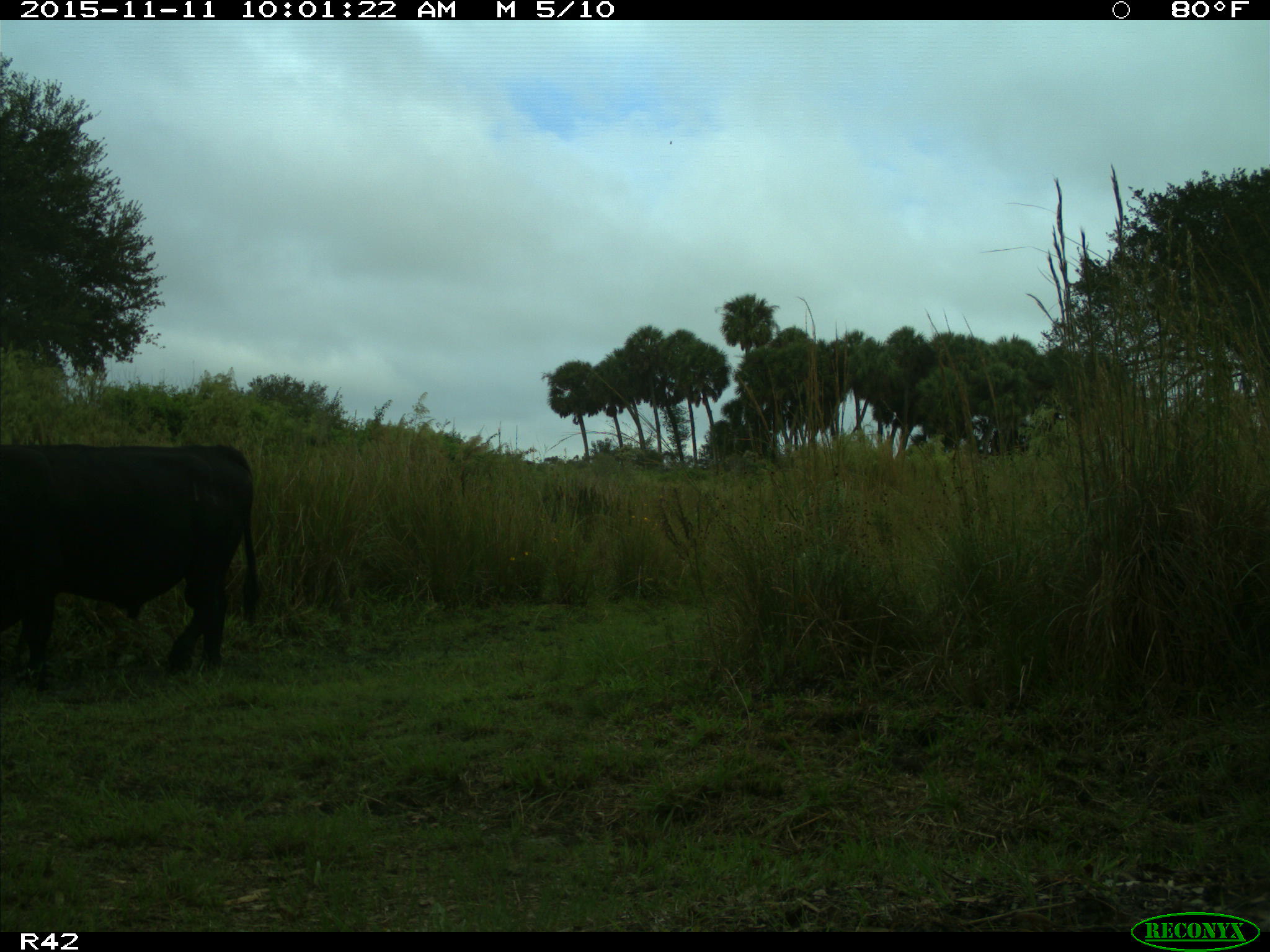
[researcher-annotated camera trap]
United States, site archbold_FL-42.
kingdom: Animalia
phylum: Chordata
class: Mammalia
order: Artiodactyla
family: Bovidae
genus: Bos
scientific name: Bos taurus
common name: domestic cow